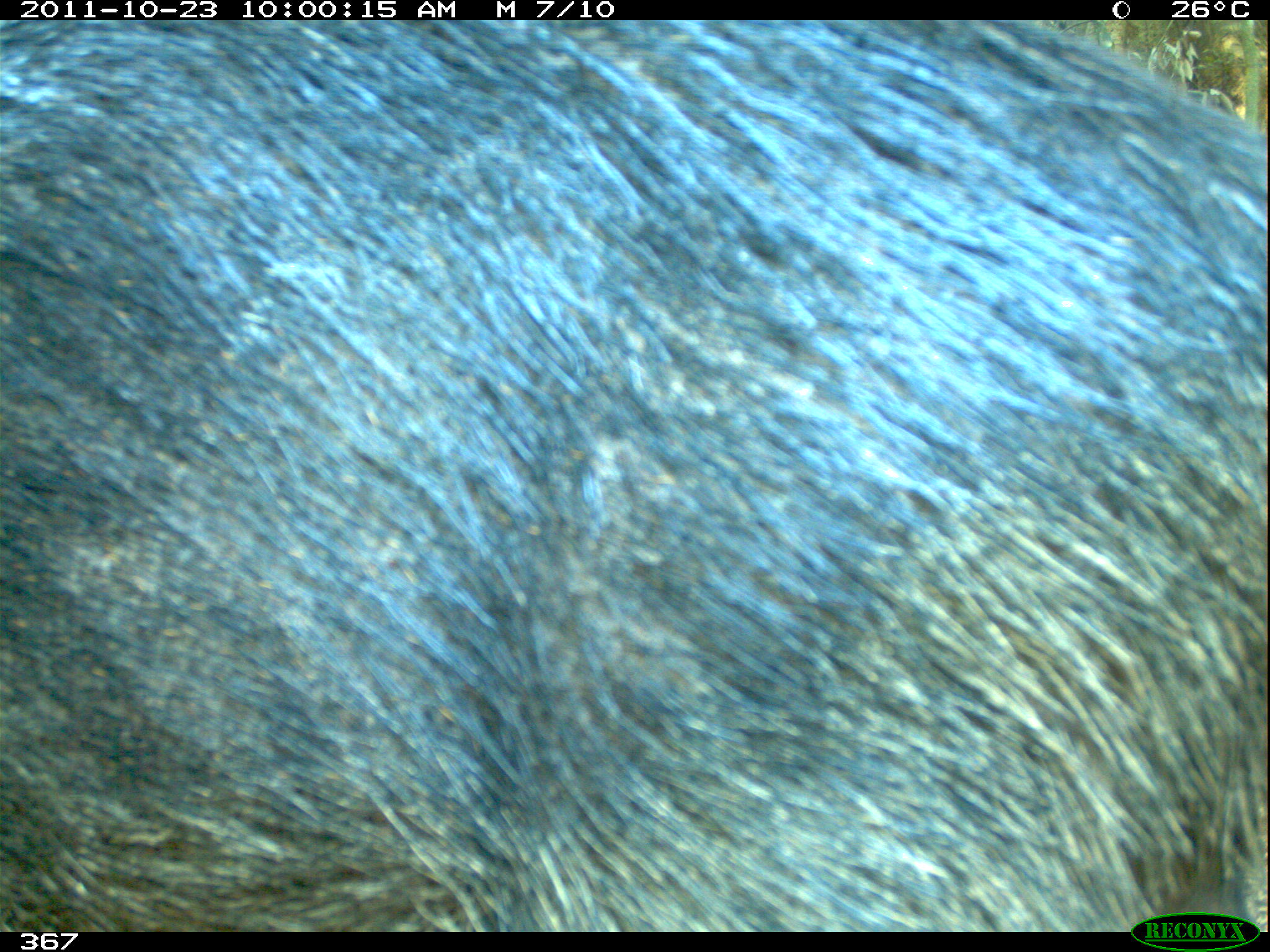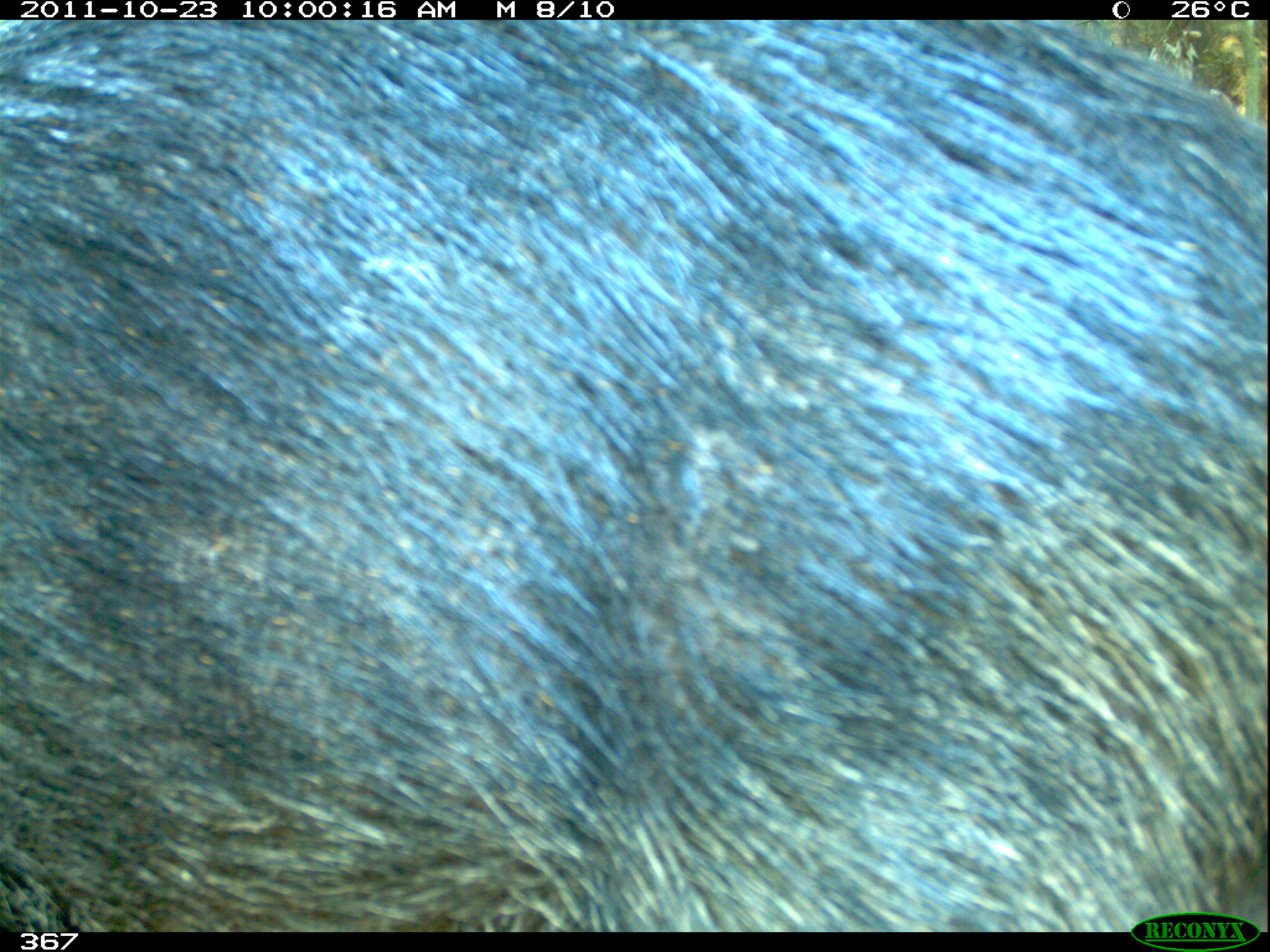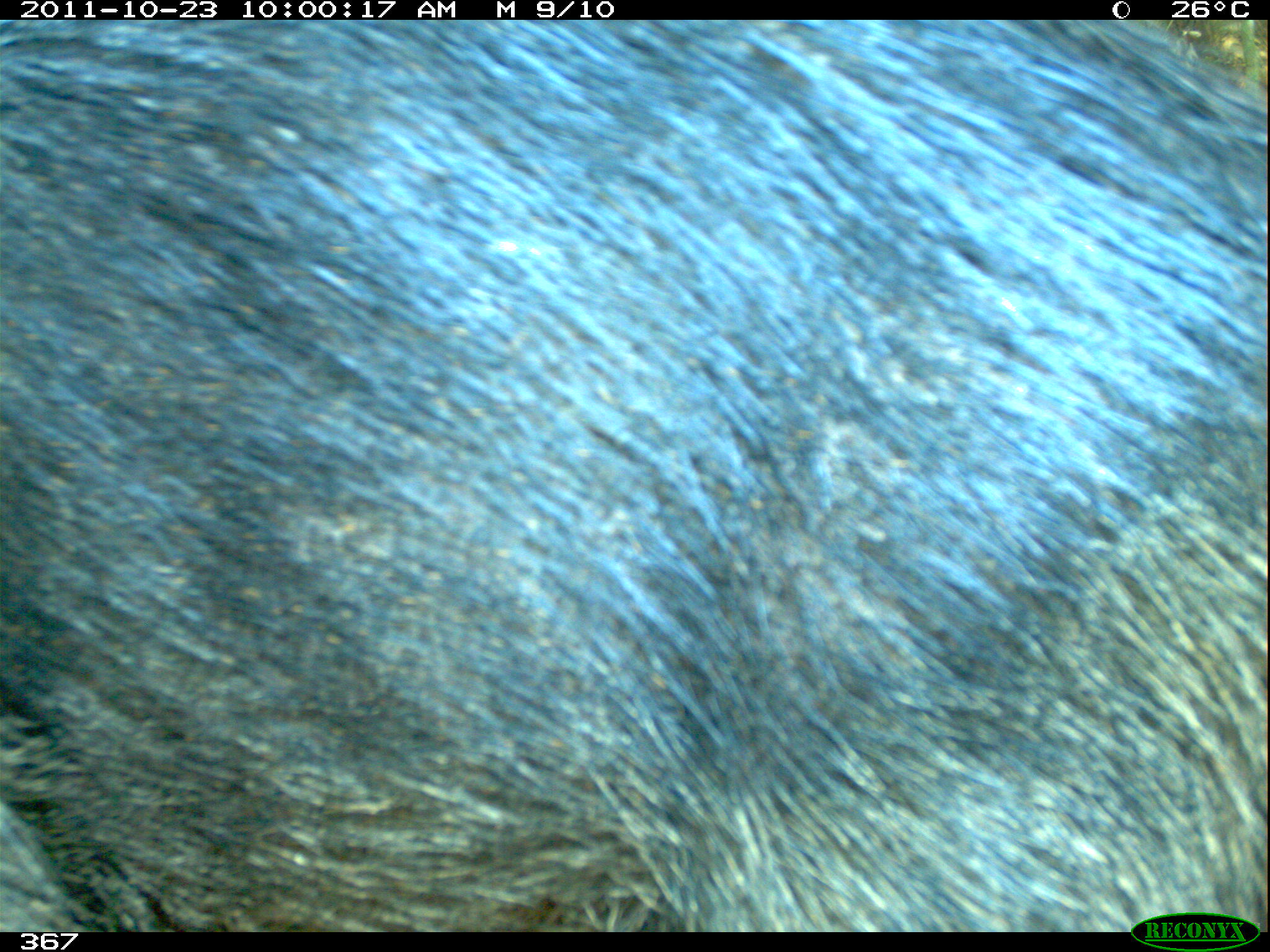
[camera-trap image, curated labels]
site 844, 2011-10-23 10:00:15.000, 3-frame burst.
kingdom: Animalia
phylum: Chordata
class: Mammalia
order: Artiodactyla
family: Tayassuidae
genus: Tayassu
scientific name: Tayassu pecari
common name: white-lipped peccary